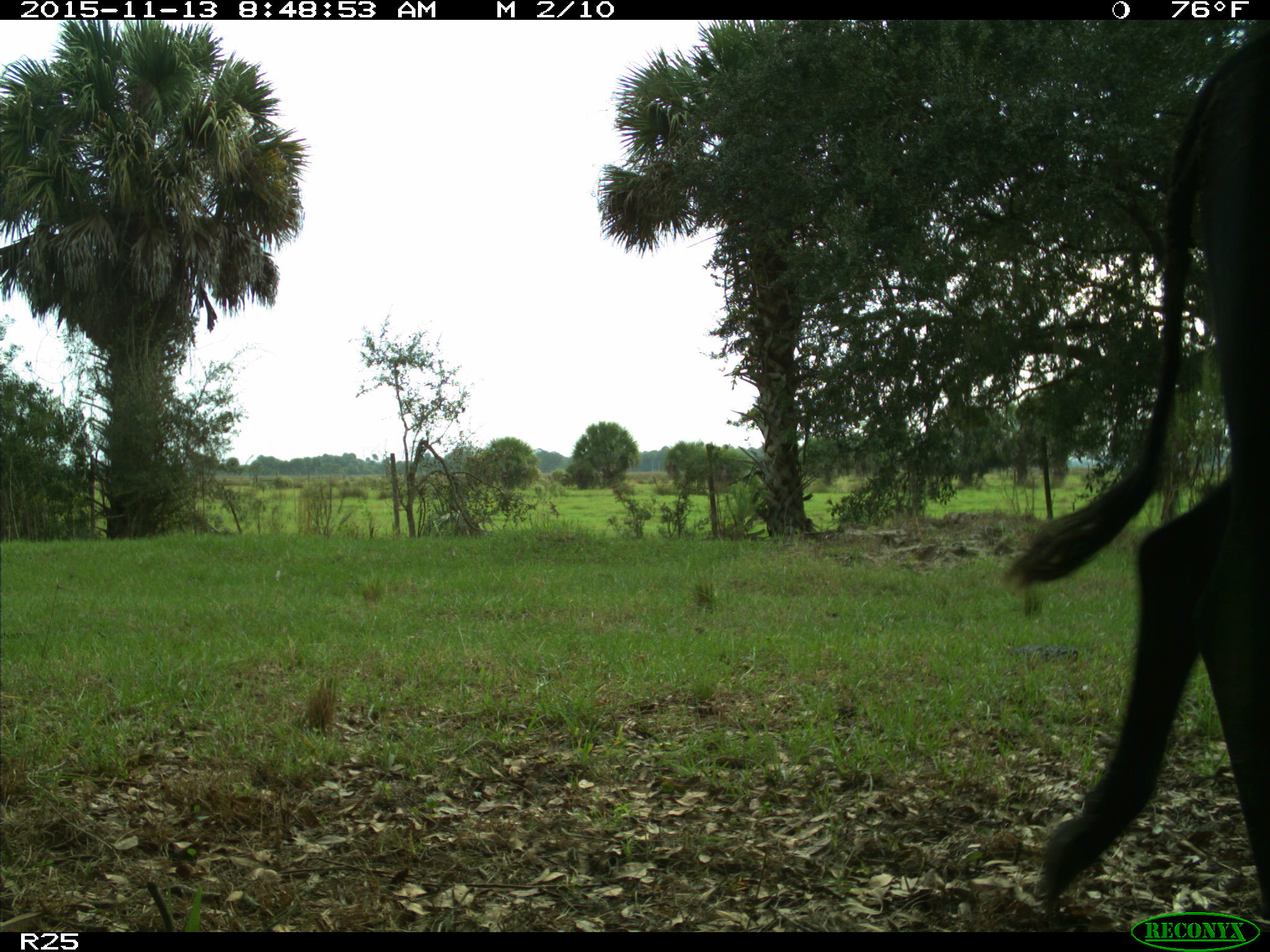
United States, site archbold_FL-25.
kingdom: Animalia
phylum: Chordata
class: Mammalia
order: Artiodactyla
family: Bovidae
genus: Bos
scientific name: Bos taurus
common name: domestic cow